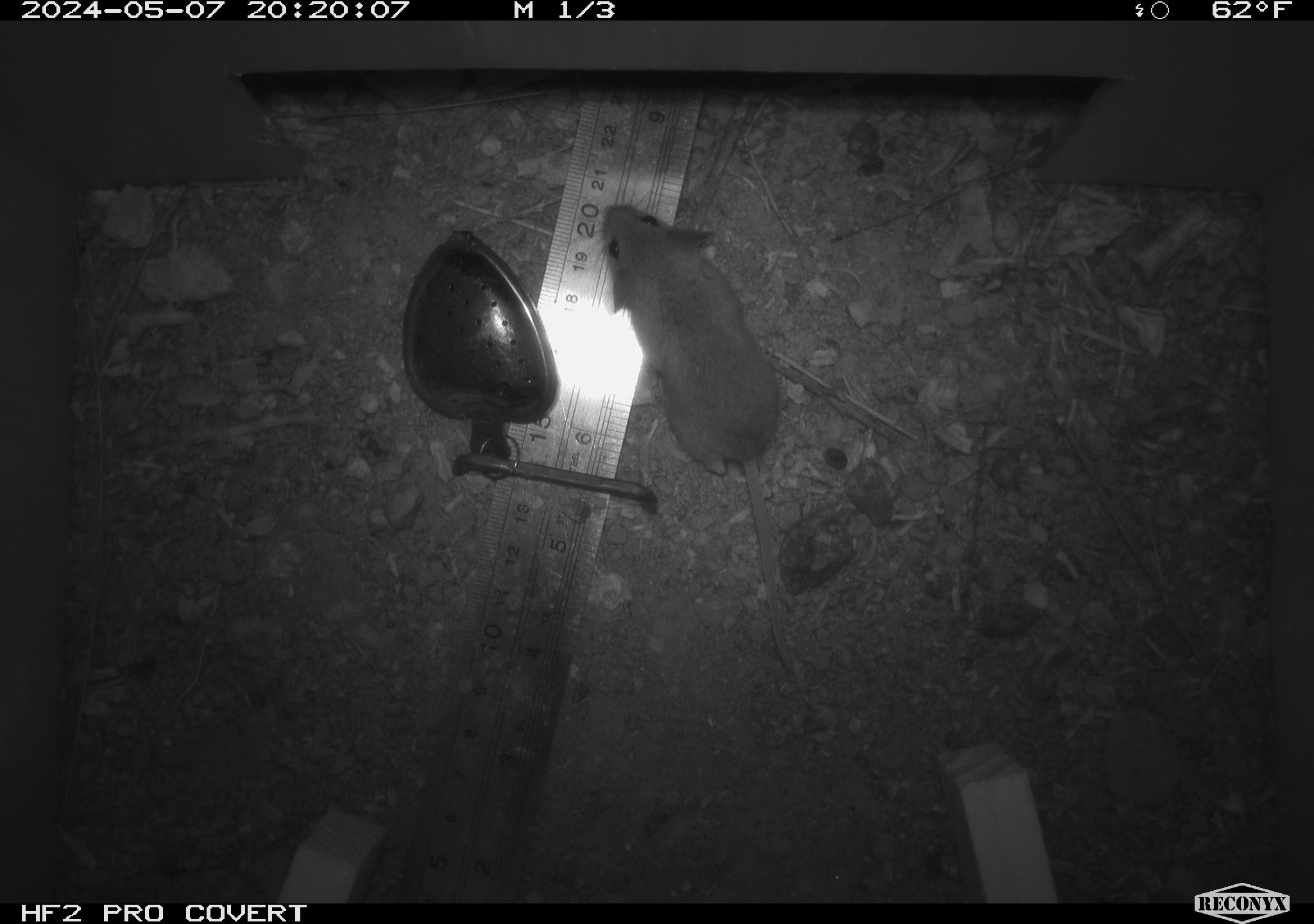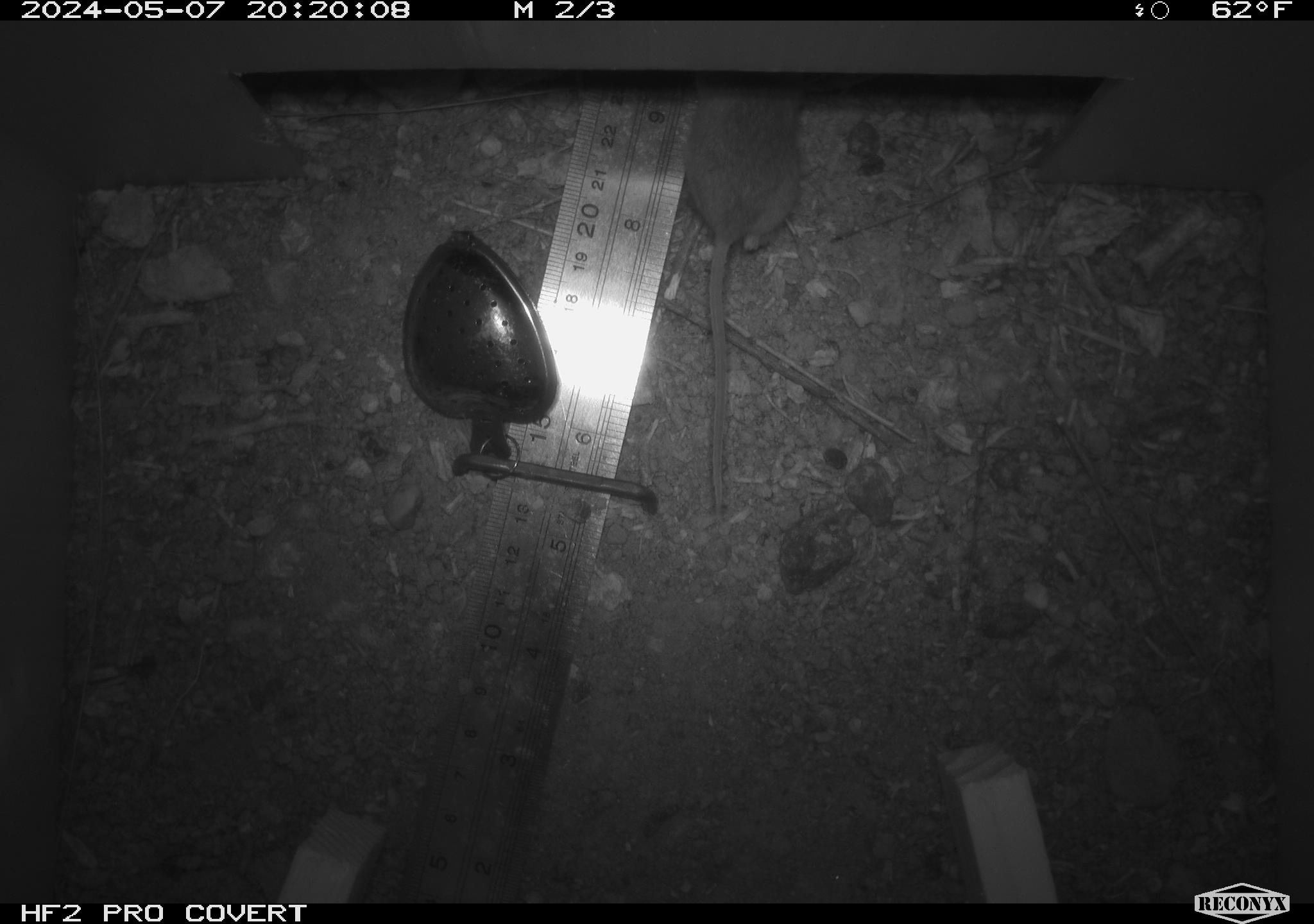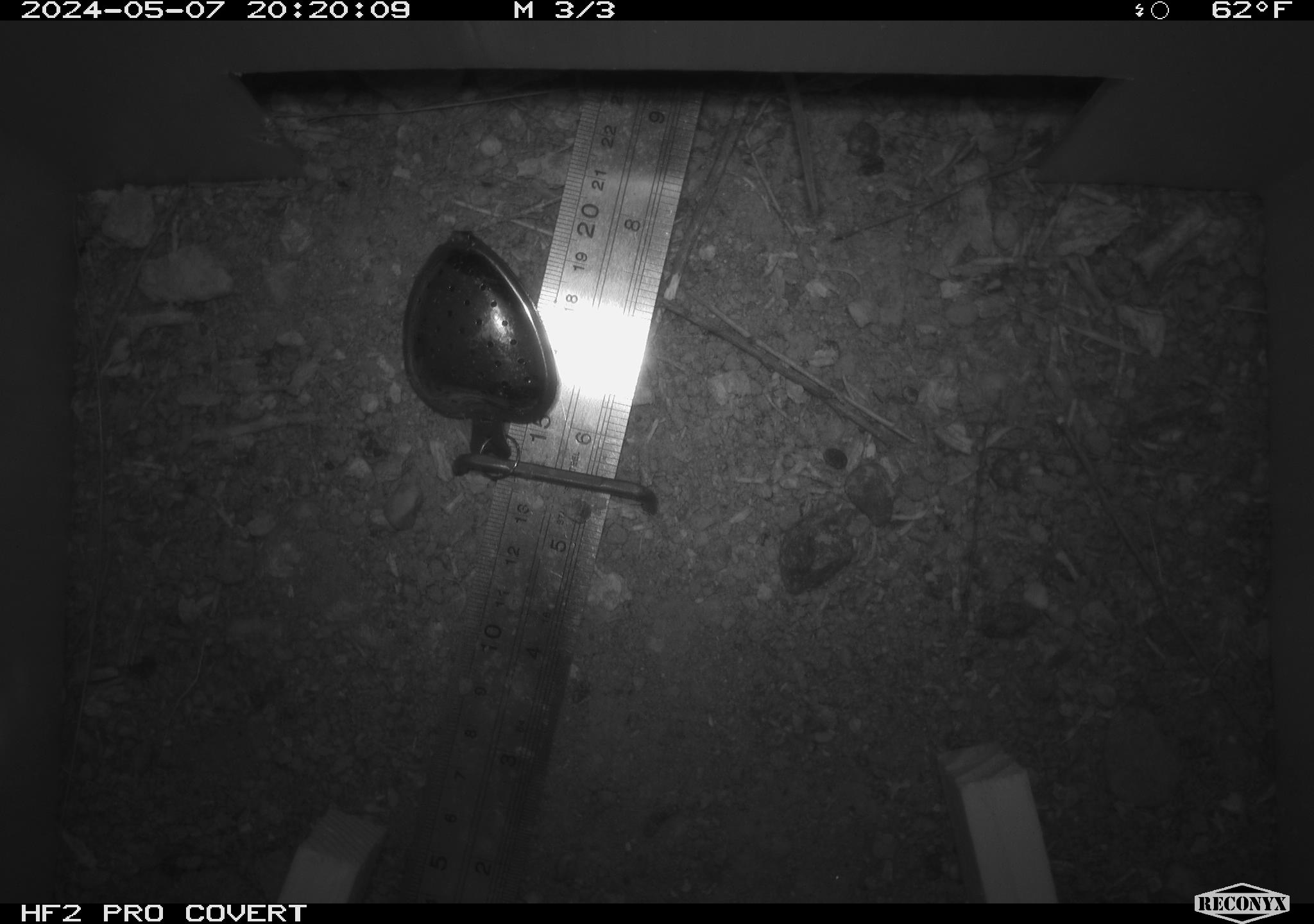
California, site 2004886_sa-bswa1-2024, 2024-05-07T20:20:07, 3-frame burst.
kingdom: Animalia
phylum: Chordata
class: Mammalia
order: Rodentia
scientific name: Rodentia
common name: mouse species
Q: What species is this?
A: Mouse species (Rodentia).